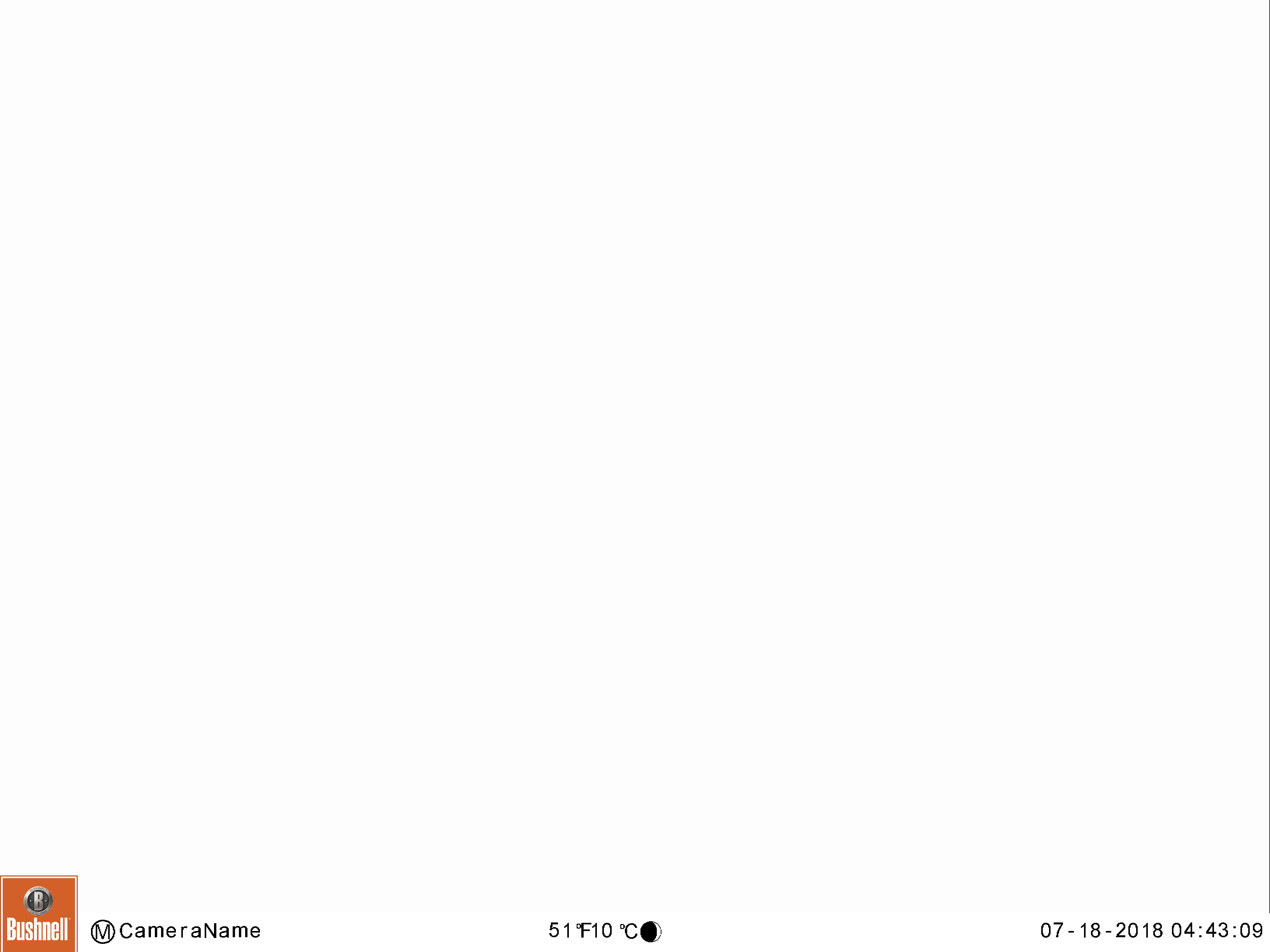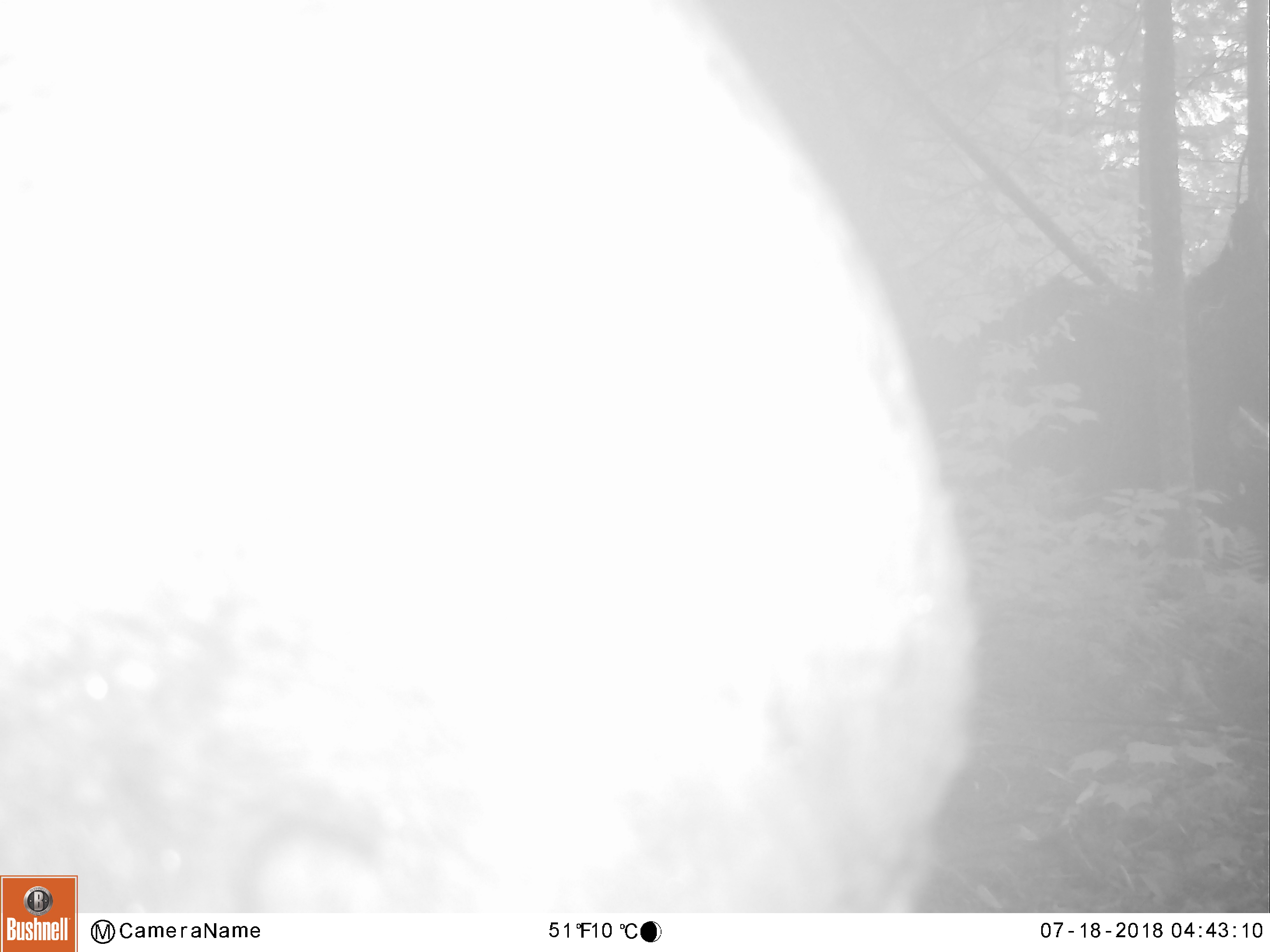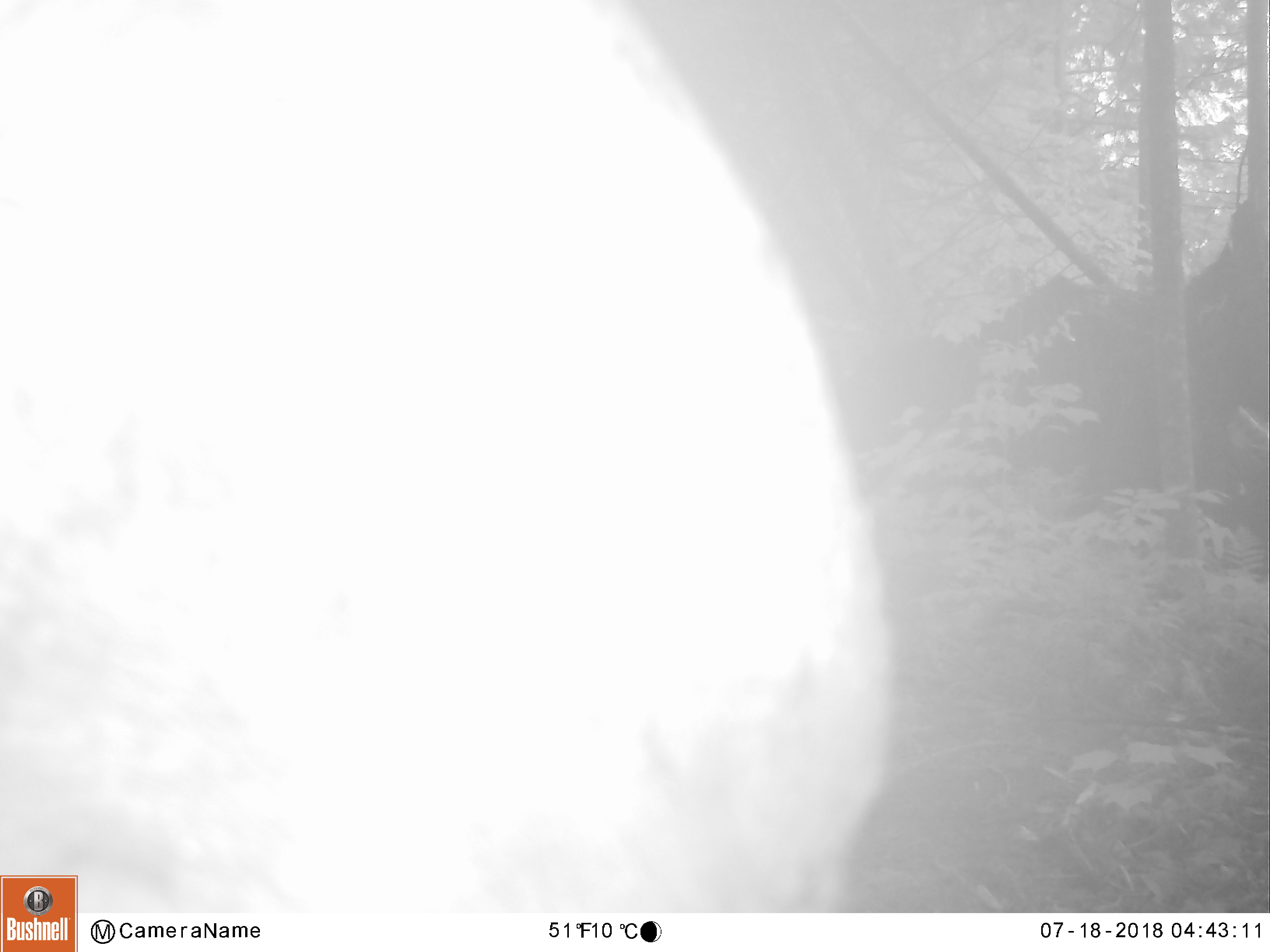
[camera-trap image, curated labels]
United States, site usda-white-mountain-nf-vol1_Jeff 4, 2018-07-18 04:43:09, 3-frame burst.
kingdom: Animalia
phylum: Chordata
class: Mammalia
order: Artiodactyla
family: Cervidae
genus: Alces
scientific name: Alces alces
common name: moose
Moose (Alces alces).